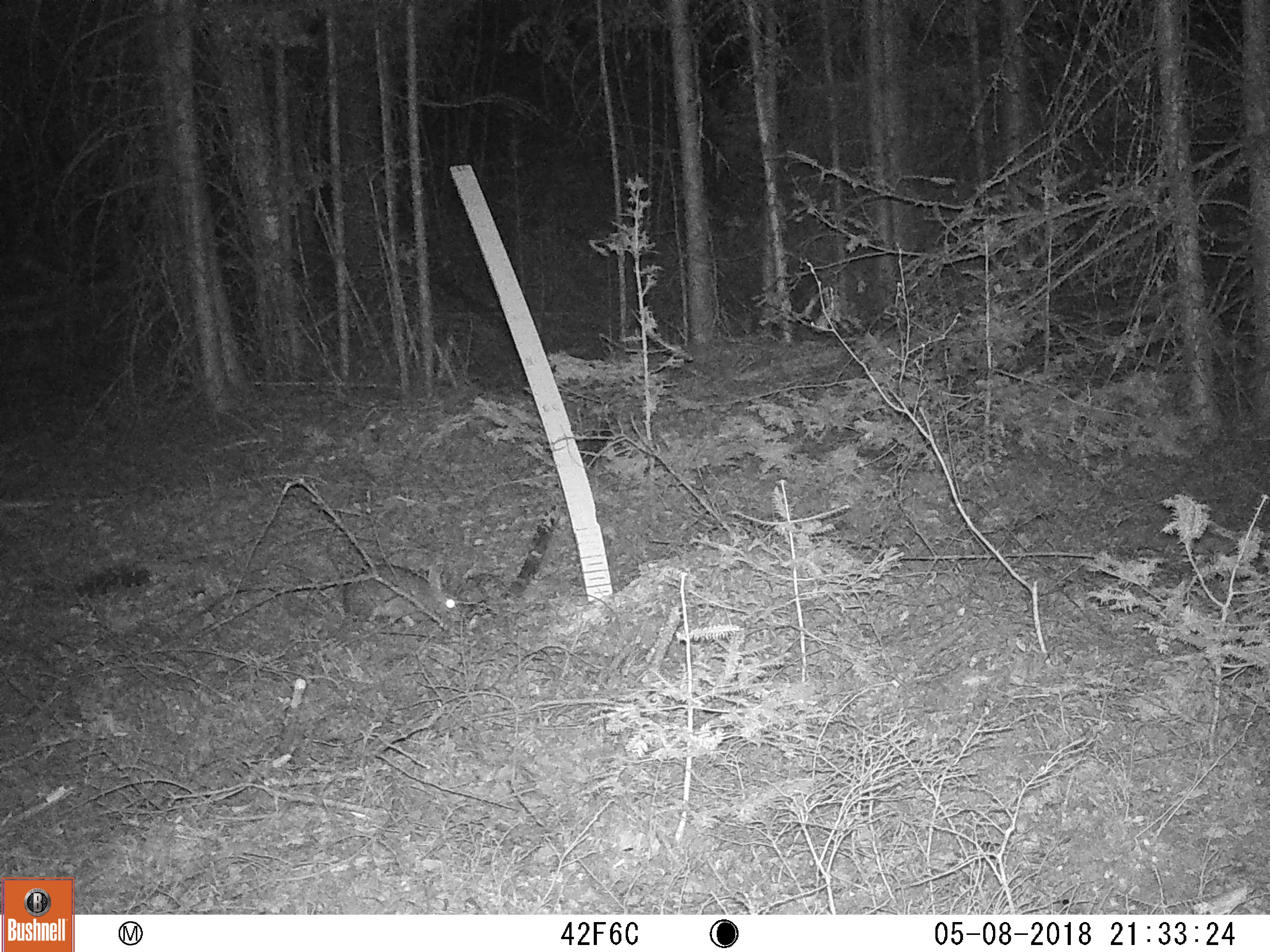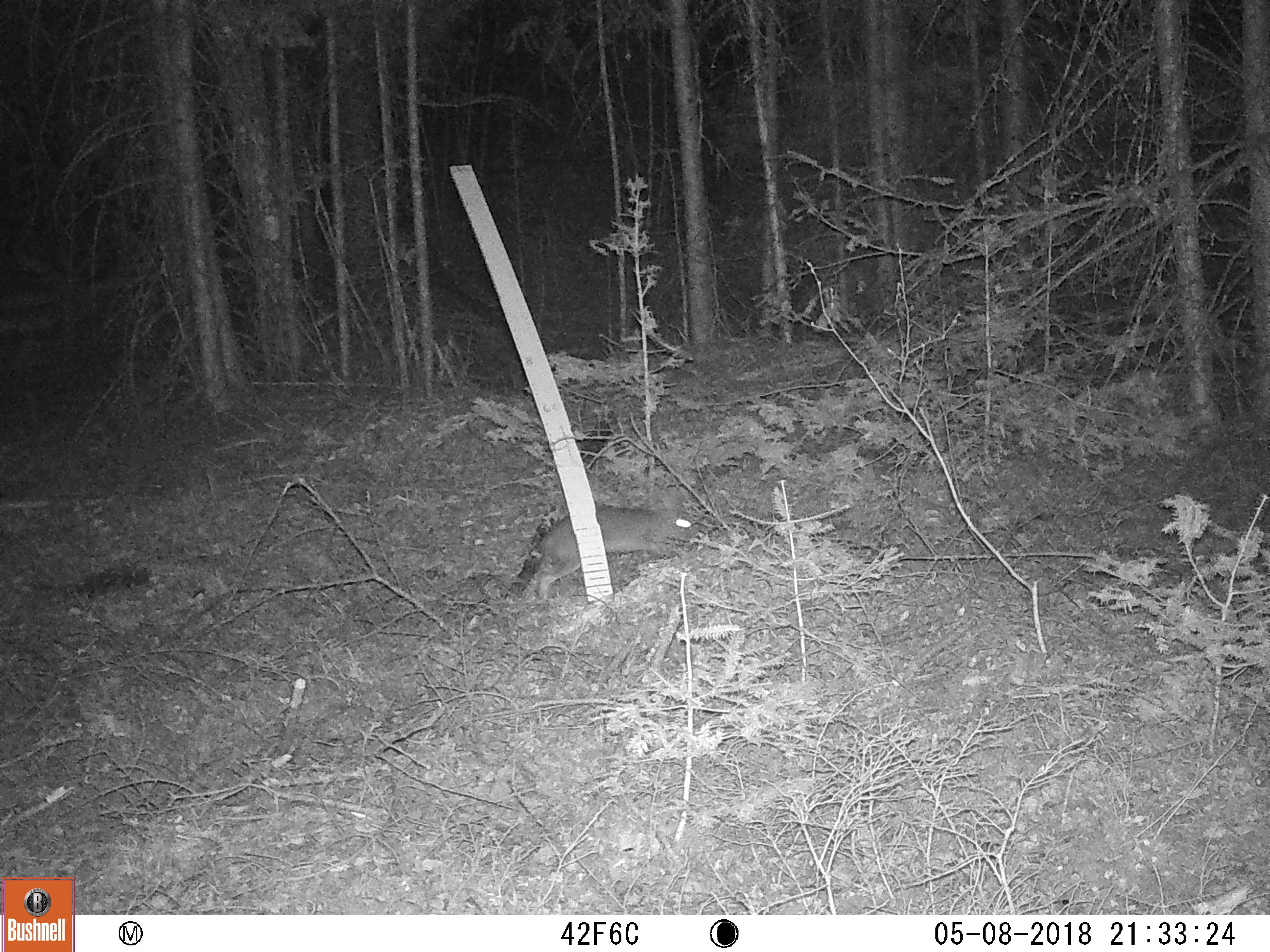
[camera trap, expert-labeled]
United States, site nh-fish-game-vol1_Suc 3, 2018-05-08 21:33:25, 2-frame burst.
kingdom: Animalia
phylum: Chordata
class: Mammalia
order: Lagomorpha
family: Leporidae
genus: Lepus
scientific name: Lepus americanus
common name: snowshoe hare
Snowshoe hare (Lepus americanus).